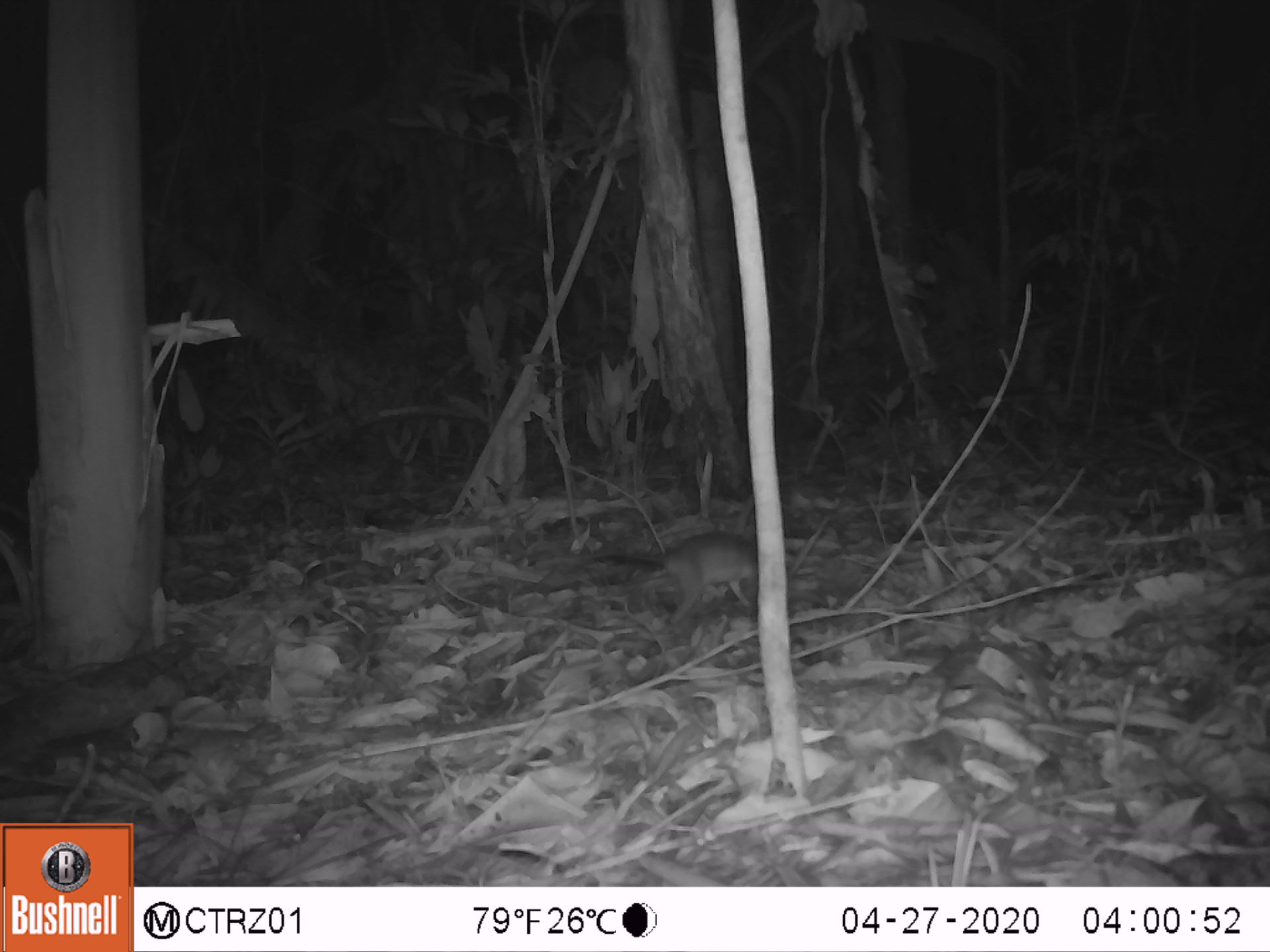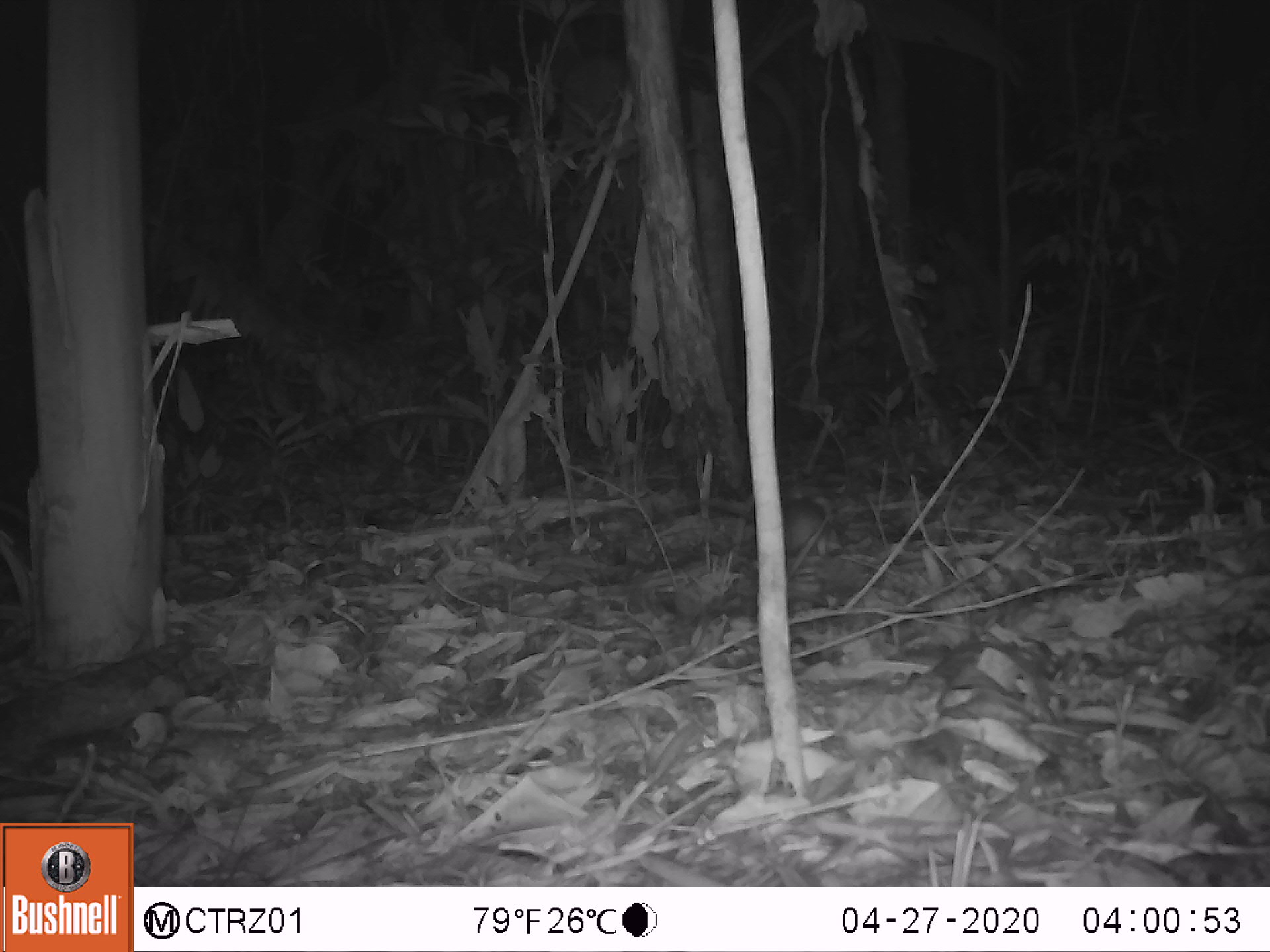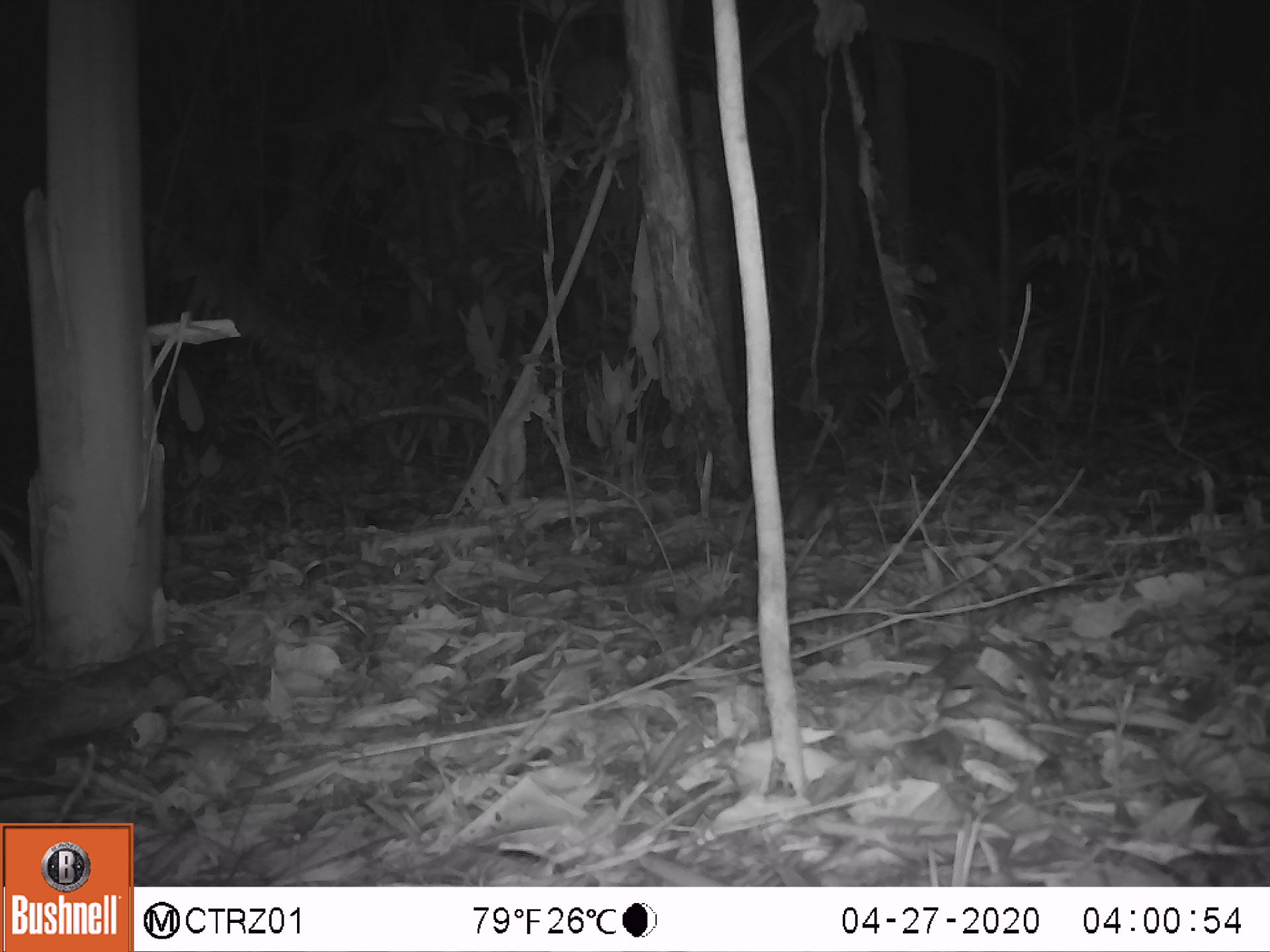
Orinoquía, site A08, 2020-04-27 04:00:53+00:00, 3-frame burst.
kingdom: Animalia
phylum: Chordata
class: Mammalia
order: Rodentia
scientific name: Rodentia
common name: rodent